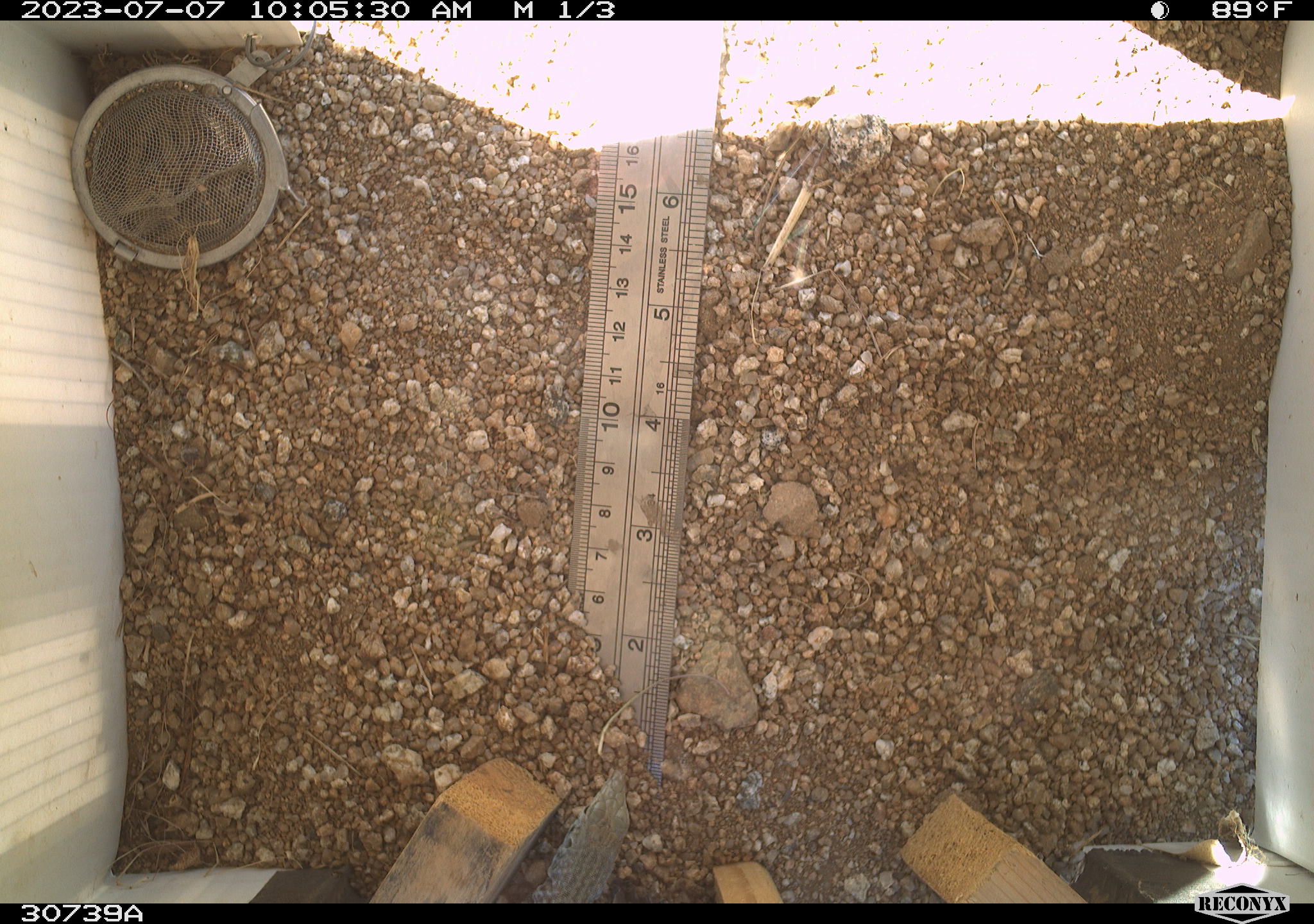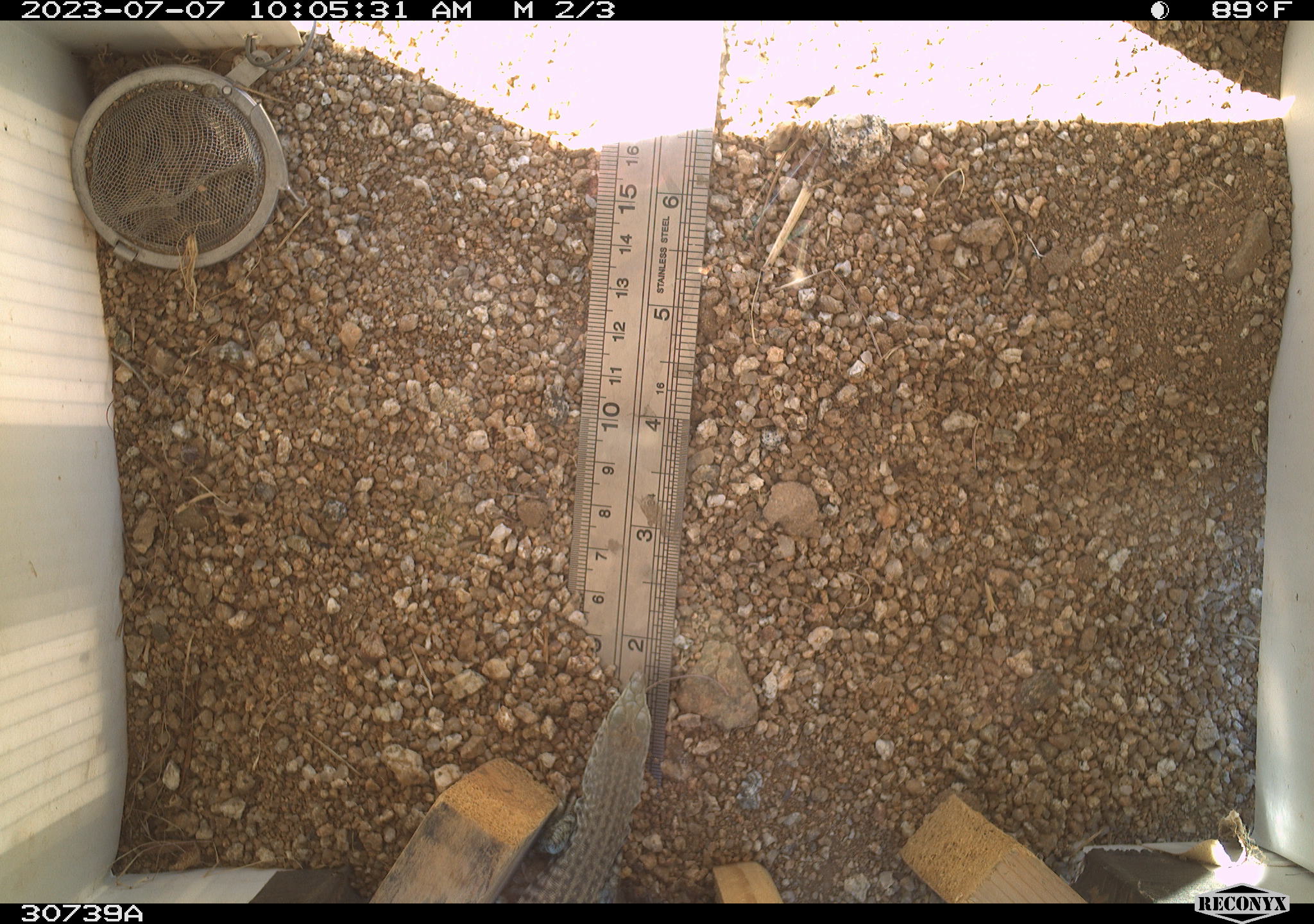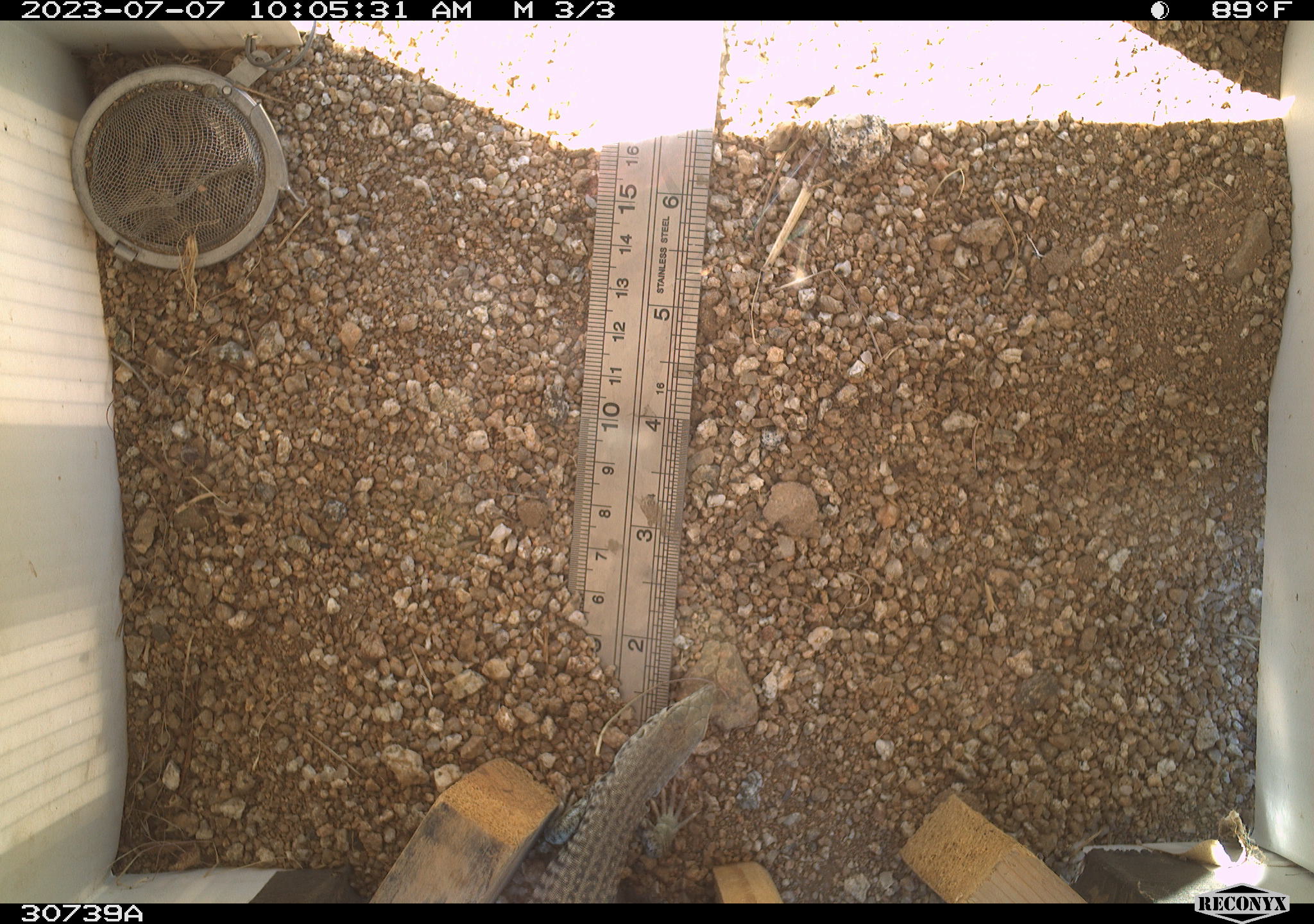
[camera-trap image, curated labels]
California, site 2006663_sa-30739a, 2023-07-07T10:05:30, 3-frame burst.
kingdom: Animalia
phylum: Chordata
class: Reptilia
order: Squamata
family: Teiidae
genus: Aspidoscelis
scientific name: Aspidoscelis tigris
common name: western whiptail